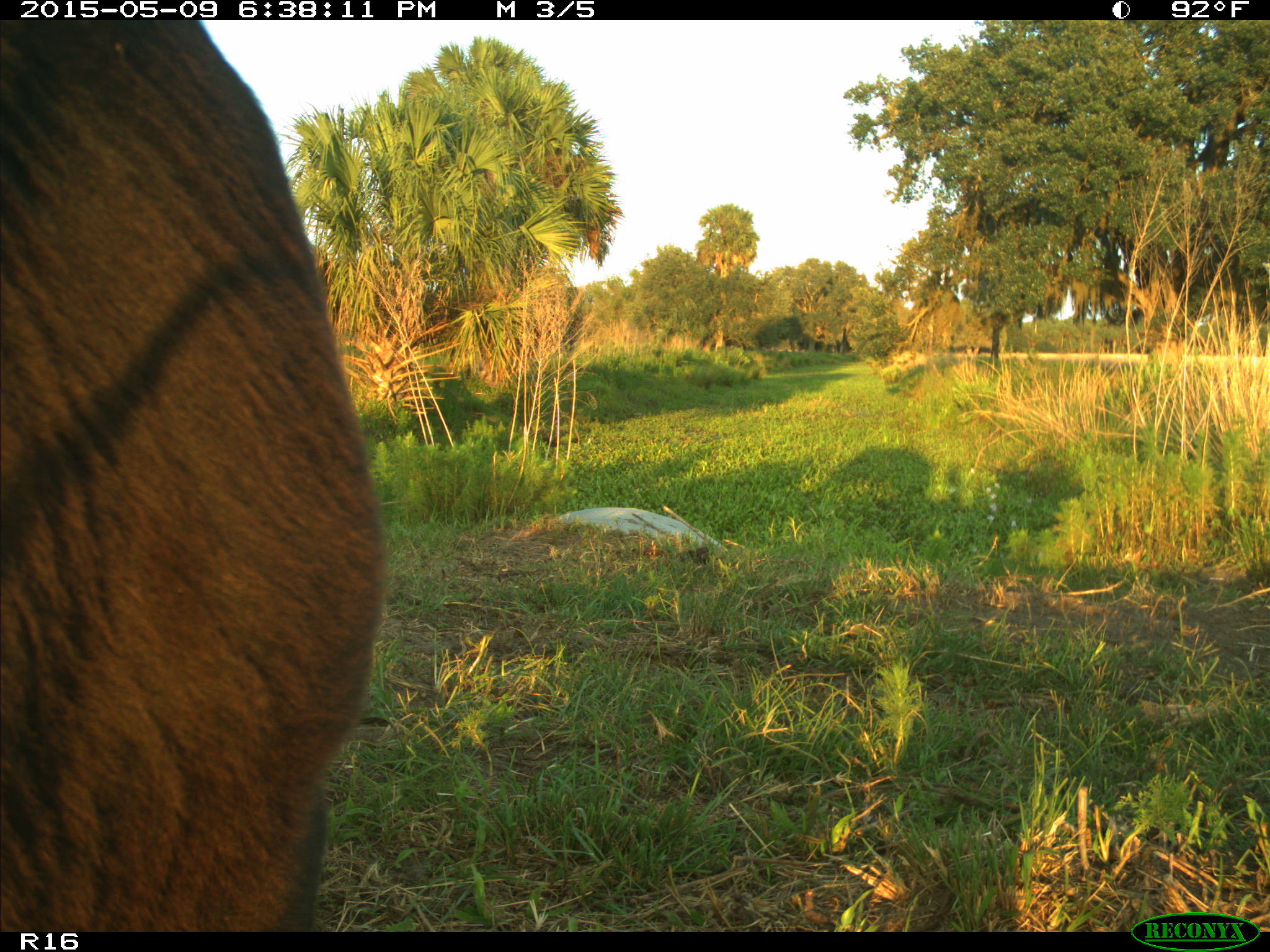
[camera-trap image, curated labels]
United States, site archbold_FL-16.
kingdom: Animalia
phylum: Chordata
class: Mammalia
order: Artiodactyla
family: Bovidae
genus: Bos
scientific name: Bos taurus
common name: domestic cow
Bos taurus (domestic cow).